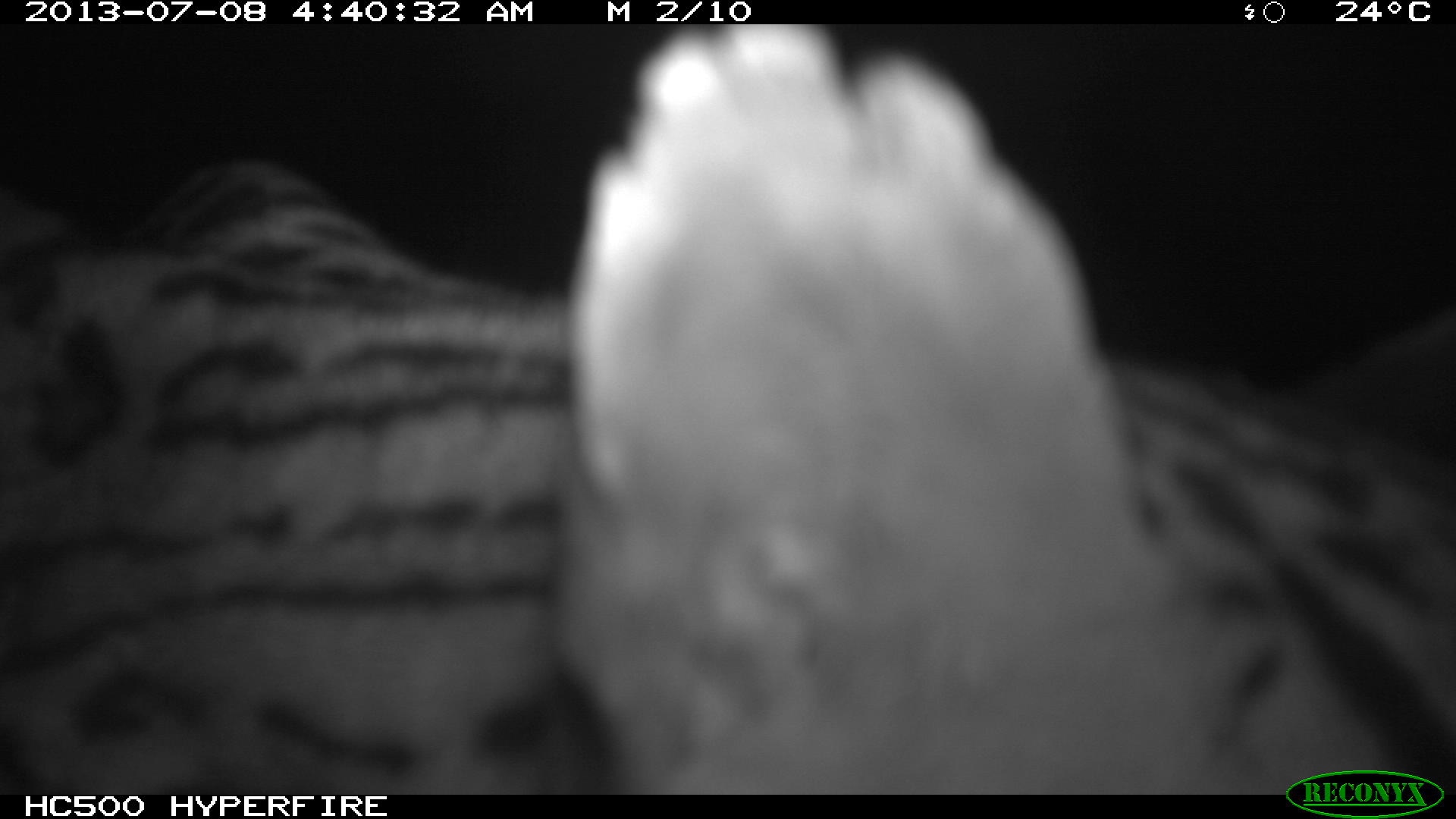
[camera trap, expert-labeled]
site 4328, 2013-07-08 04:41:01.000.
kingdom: Animalia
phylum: Chordata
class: Mammalia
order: Carnivora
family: Felidae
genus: Leopardus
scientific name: Leopardus pardalis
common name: ocelot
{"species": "Leopardus pardalis (ocelot)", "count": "1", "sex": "female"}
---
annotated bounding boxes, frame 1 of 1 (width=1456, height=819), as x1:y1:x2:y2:
leopardus pardalis: 546:24:1173:795